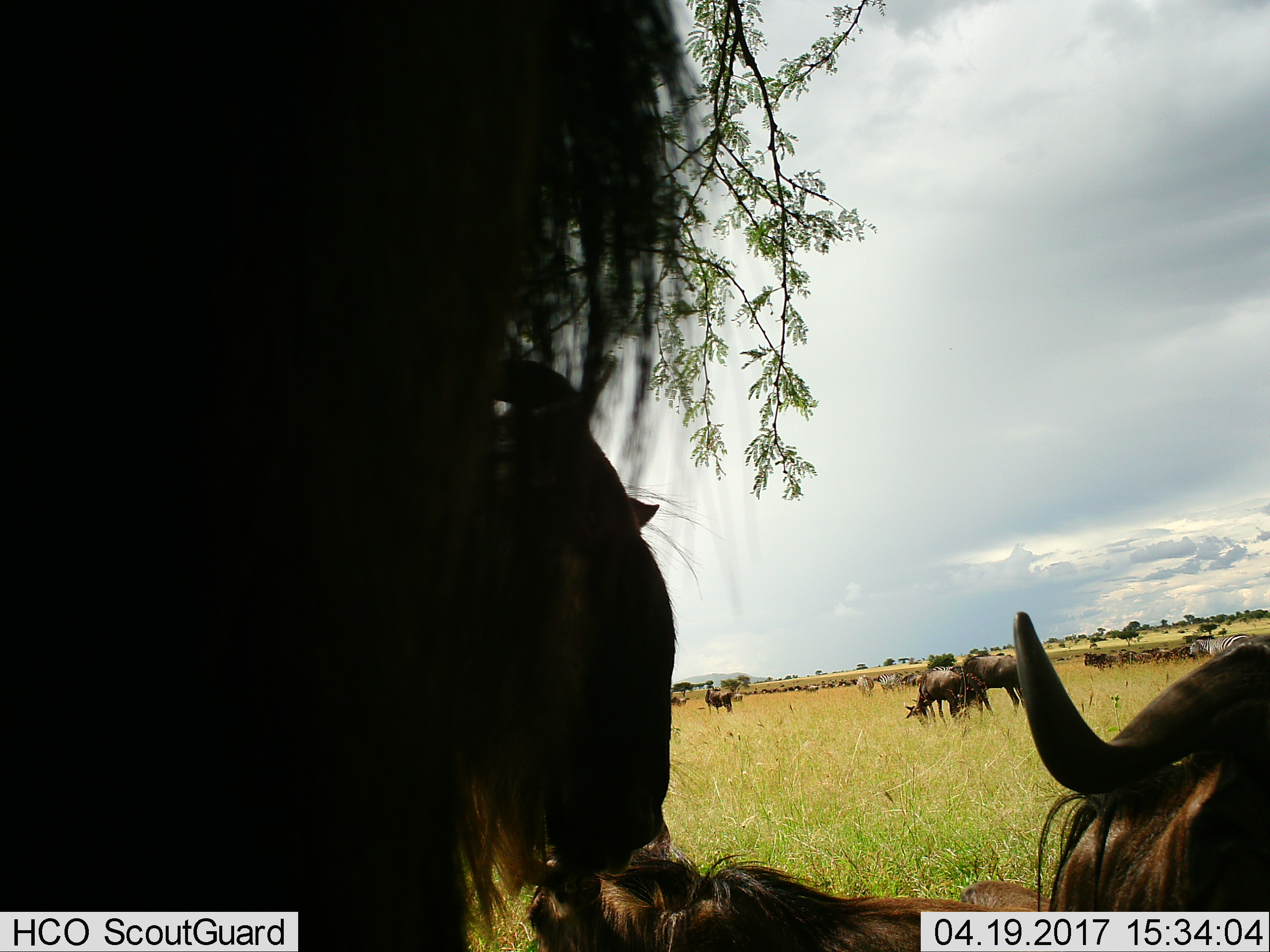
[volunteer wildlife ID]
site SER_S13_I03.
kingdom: Animalia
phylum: Chordata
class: Mammalia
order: Artiodactyla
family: Bovidae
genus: Connochaetes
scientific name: Connochaetes taurinus taurinus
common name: blue wildebeest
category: wildebeestblue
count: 11-50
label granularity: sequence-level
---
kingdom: Animalia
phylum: Chordata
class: Mammalia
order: Perissodactyla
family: Equidae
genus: Equus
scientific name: Equus quagga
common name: plains zebra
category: zebraplains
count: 4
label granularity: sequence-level